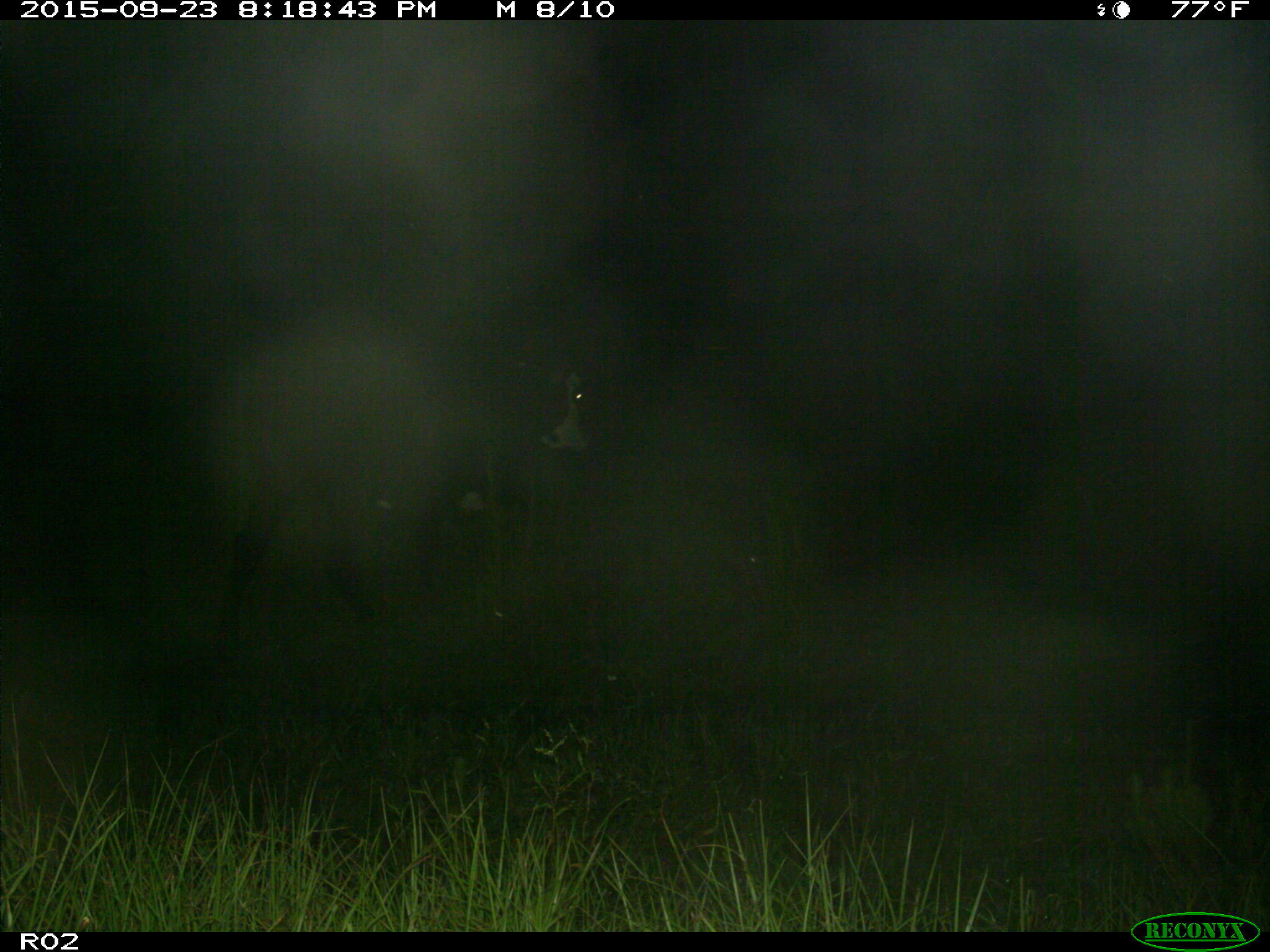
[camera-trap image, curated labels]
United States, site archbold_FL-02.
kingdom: Animalia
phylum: Chordata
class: Mammalia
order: Artiodactyla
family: Bovidae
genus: Bos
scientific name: Bos taurus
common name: domestic cow